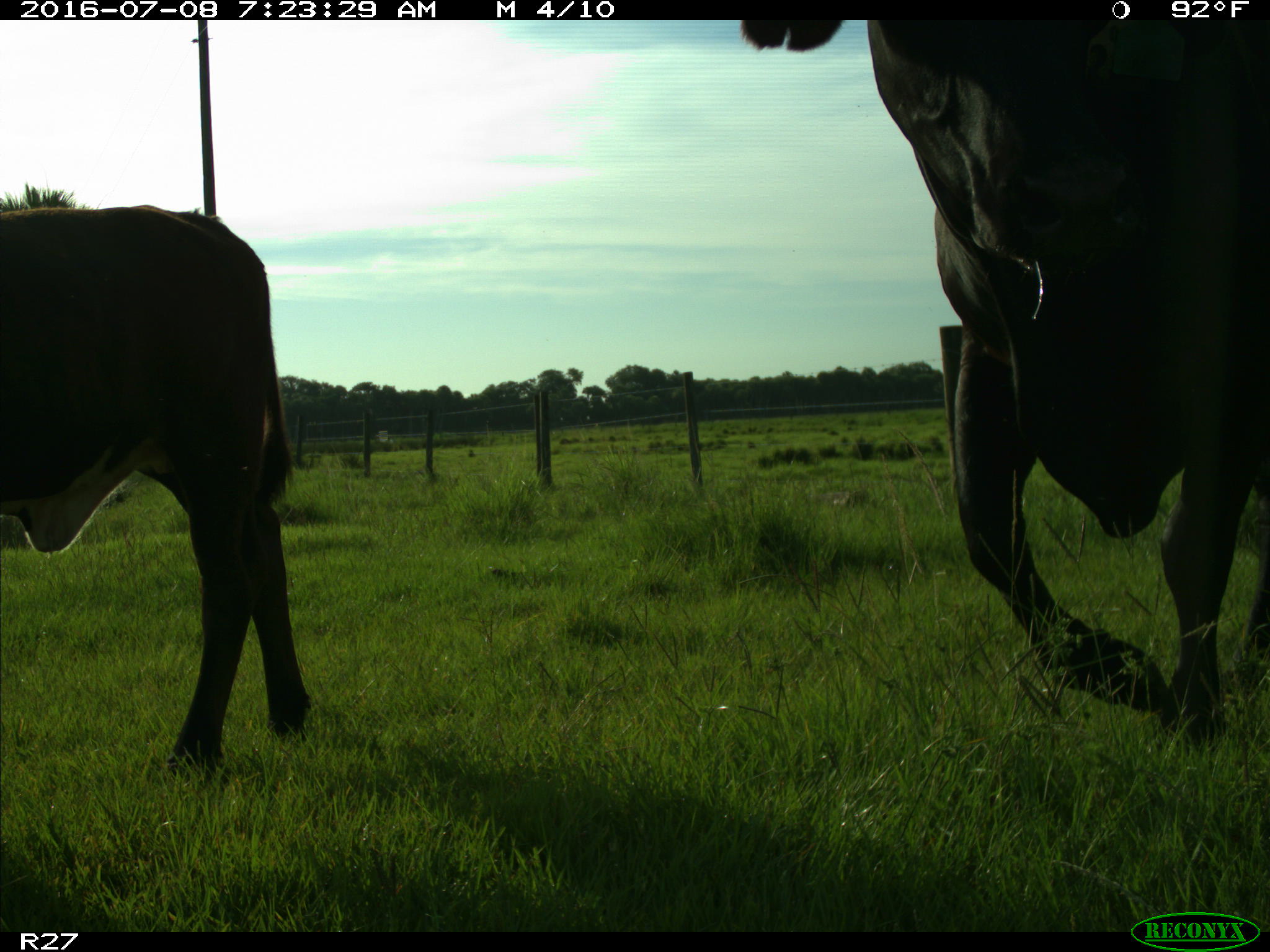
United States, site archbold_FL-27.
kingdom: Animalia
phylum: Chordata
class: Mammalia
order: Artiodactyla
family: Bovidae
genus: Bos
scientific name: Bos taurus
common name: domestic cow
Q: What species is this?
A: Bos taurus (domestic cow).